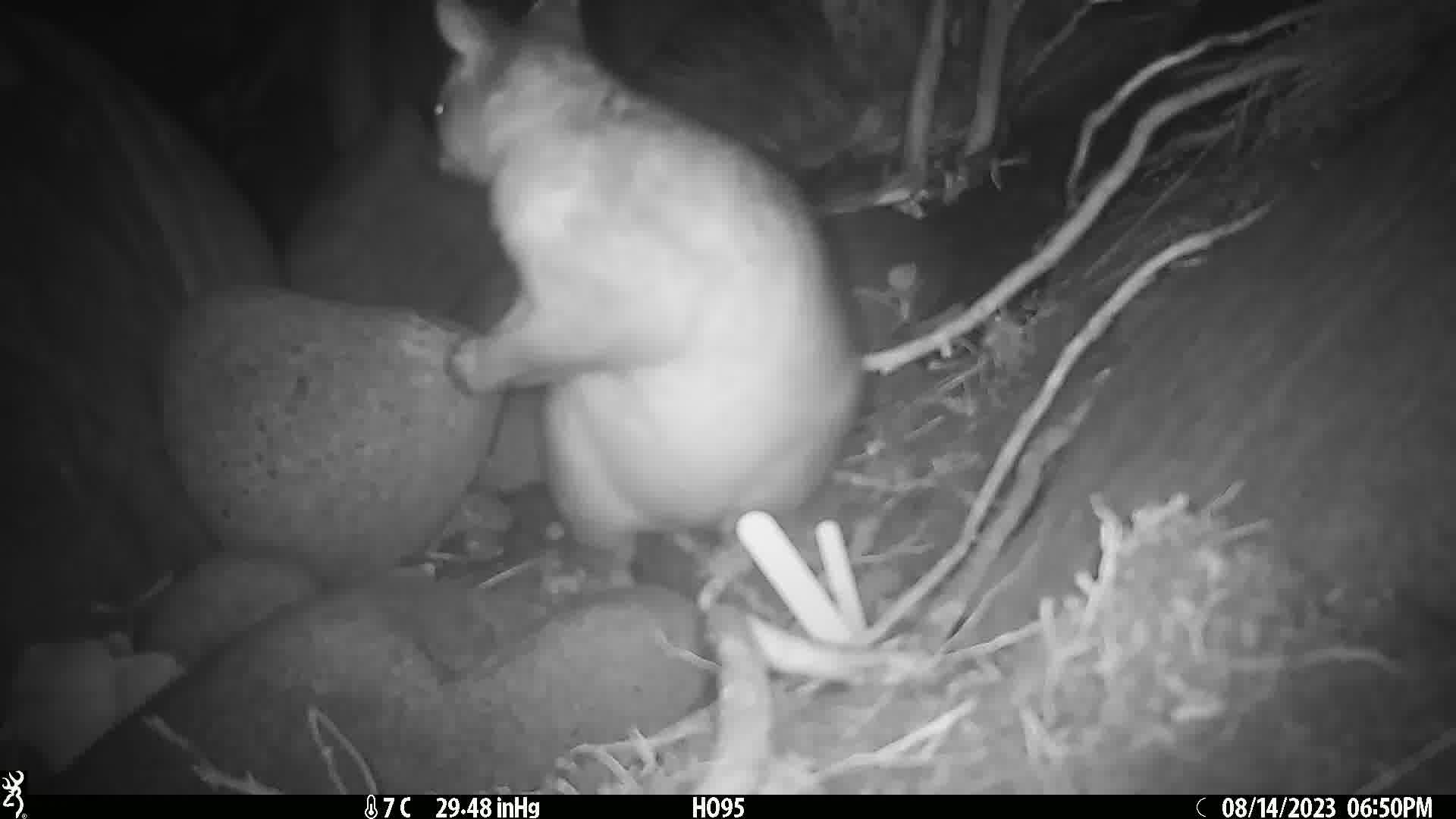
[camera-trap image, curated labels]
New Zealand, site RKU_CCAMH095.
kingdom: Animalia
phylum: Chordata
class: Mammalia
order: Diprotodontia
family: Phalangeridae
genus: Trichosurus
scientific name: Trichosurus vulpecula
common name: common brushtail possum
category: possum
Possum (common brushtail possum) (Trichosurus vulpecula).